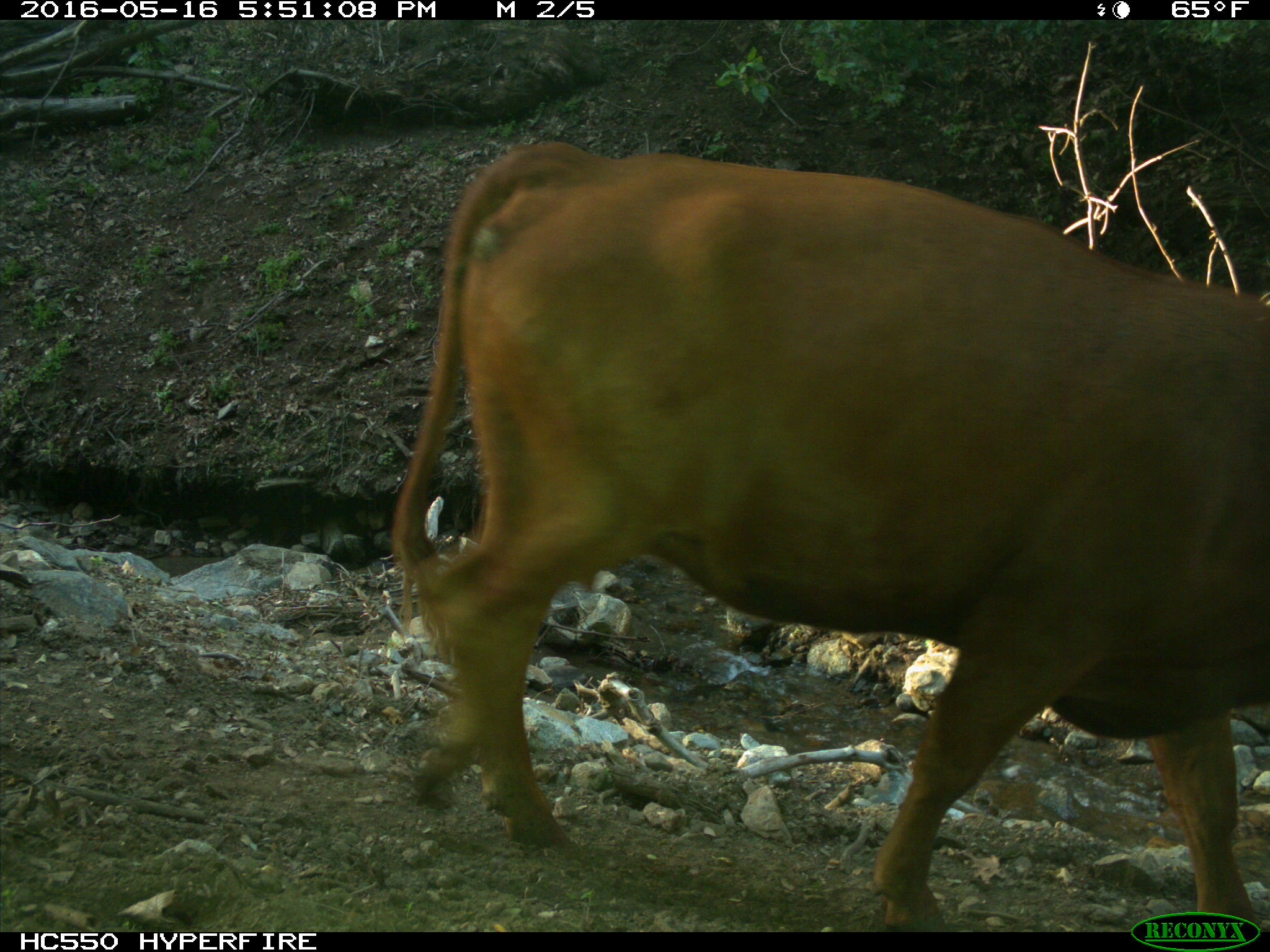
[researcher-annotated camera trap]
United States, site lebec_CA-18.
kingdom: Animalia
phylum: Chordata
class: Mammalia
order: Artiodactyla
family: Bovidae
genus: Bos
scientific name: Bos taurus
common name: domestic cow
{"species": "Bos taurus (domestic cow)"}